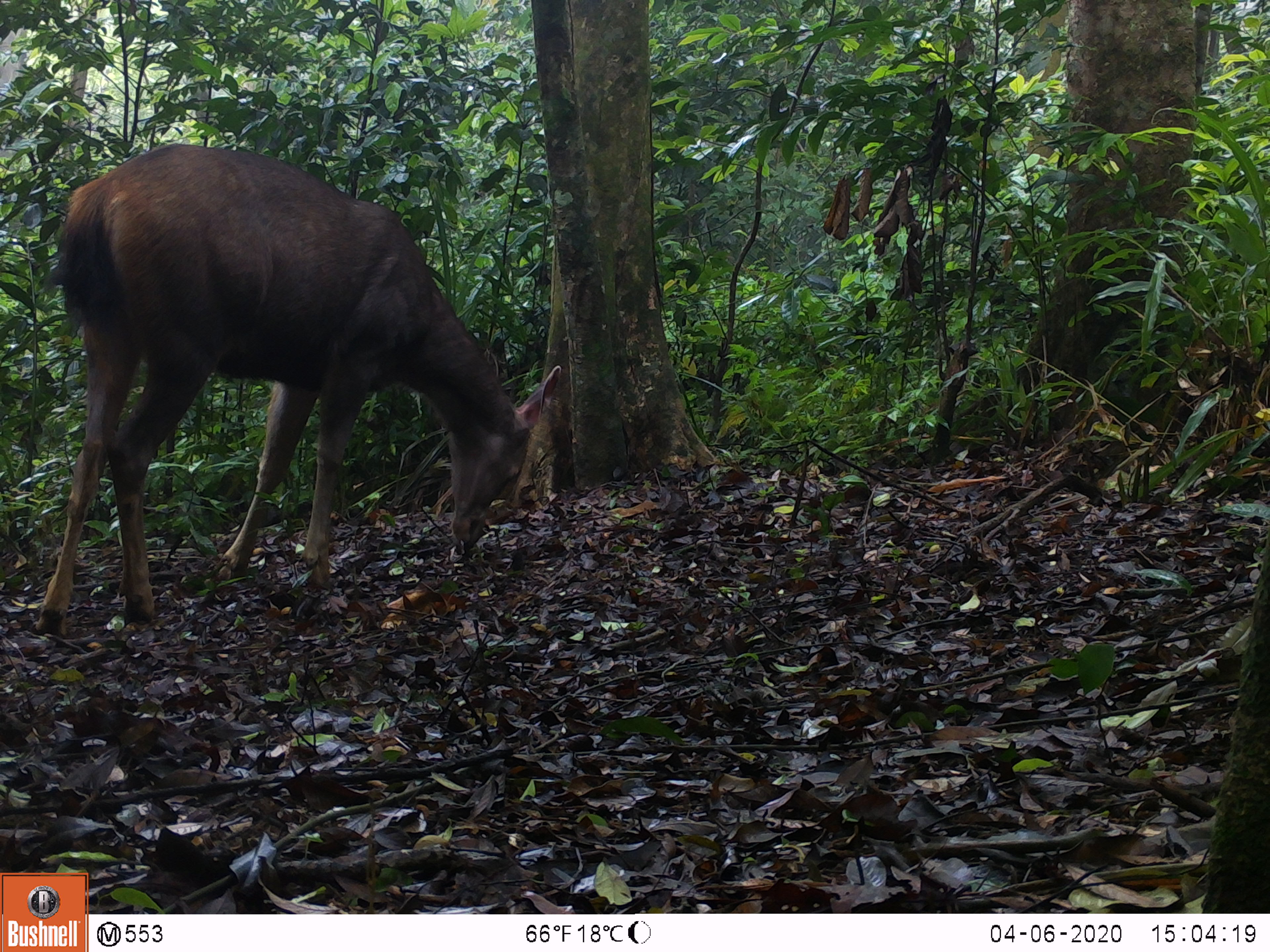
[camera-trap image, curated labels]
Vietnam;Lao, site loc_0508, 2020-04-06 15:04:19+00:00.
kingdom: Animalia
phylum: Chordata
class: Mammalia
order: Artiodactyla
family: Cervidae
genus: Rusa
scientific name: Rusa unicolor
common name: sambar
Sambar (Rusa unicolor). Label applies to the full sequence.